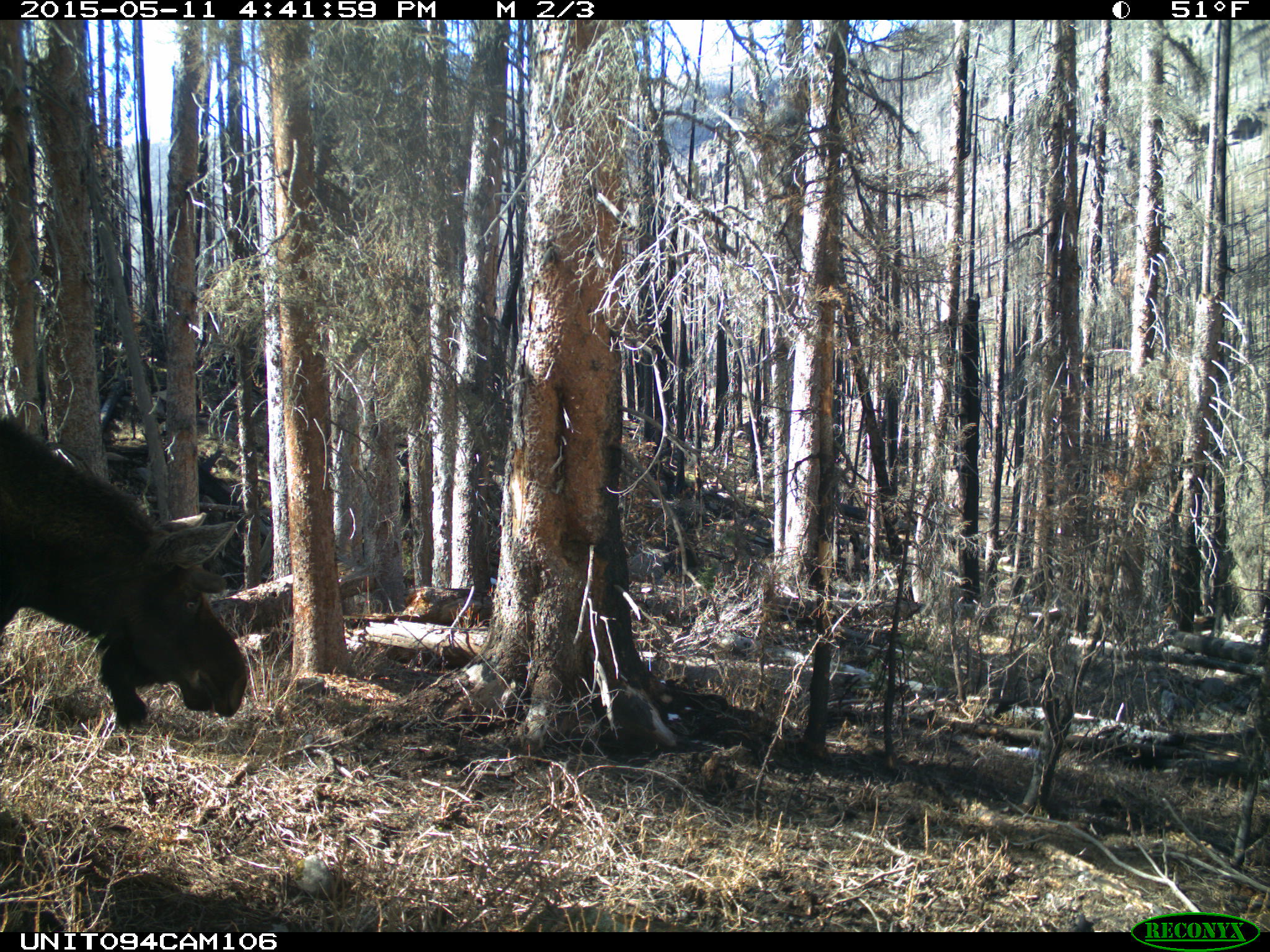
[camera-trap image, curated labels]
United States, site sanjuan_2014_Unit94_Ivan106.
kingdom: Animalia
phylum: Chordata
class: Mammalia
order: Artiodactyla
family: Cervidae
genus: Alces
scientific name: Alces alces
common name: moose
Alces alces (moose).